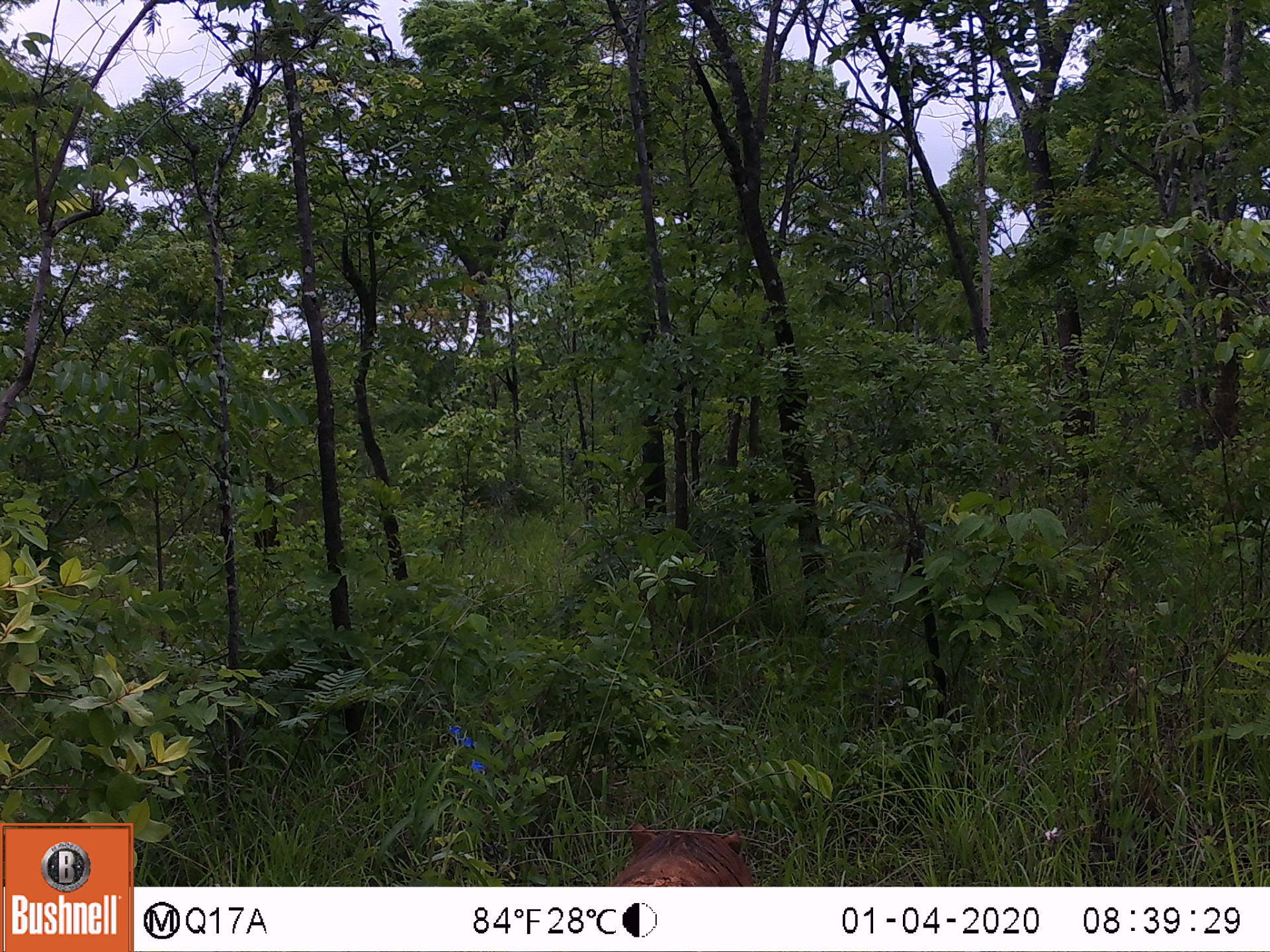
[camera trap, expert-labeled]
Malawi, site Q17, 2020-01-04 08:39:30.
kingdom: Animalia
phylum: Chordata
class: Mammalia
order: Artiodactyla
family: Suidae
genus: Phacochoerus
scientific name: Phacochoerus africanus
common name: common warthog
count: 1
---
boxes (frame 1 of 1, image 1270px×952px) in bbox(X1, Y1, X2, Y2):
common warthog: bbox(599, 818, 759, 882)